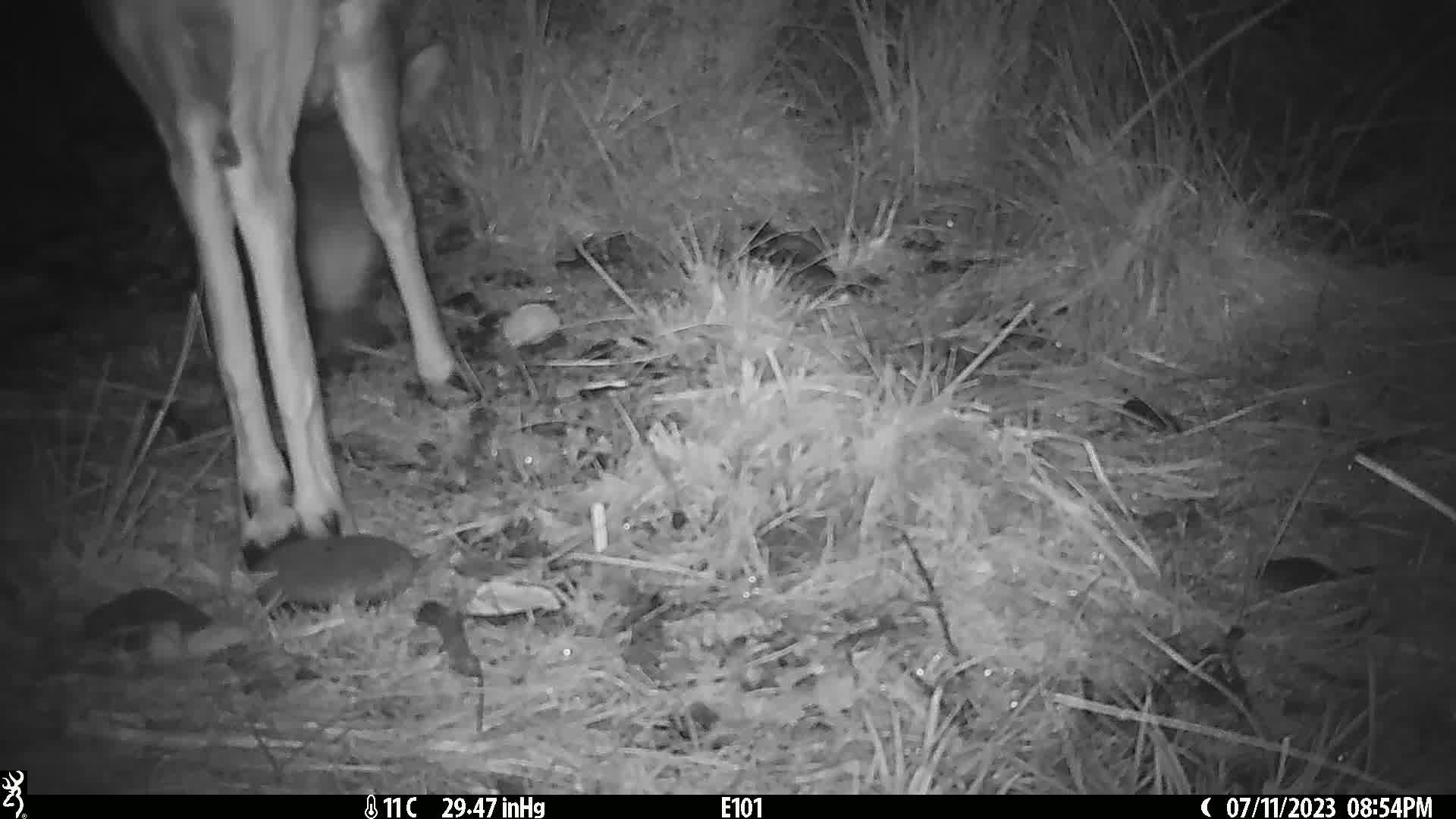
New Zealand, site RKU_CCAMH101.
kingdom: Animalia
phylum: Chordata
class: Mammalia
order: Artiodactyla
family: Cervidae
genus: Odocoileus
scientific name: Odocoileus virginianus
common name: white-tailed deer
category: white tailed deer